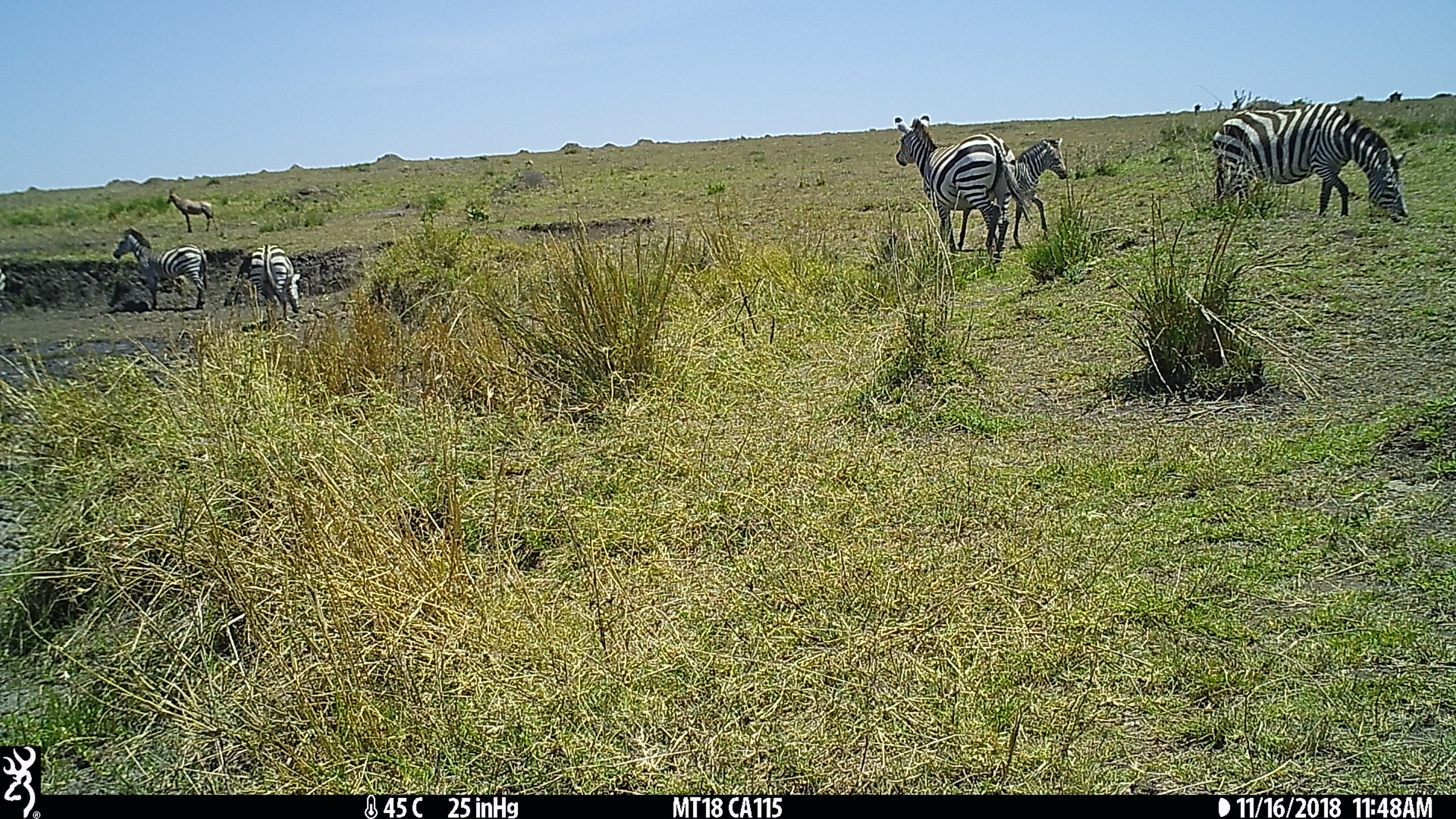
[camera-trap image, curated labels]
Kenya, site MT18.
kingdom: Animalia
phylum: Chordata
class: Mammalia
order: Perissodactyla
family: Equidae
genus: Equus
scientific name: Equus quagga burchellii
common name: burchell's zebra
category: zebra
Zebra (burchell's zebra) (Equus quagga burchellii).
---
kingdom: Animalia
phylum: Chordata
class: Mammalia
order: Artiodactyla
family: Bovidae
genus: Damaliscus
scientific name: Damaliscus lunatus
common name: topi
Topi (Damaliscus lunatus).